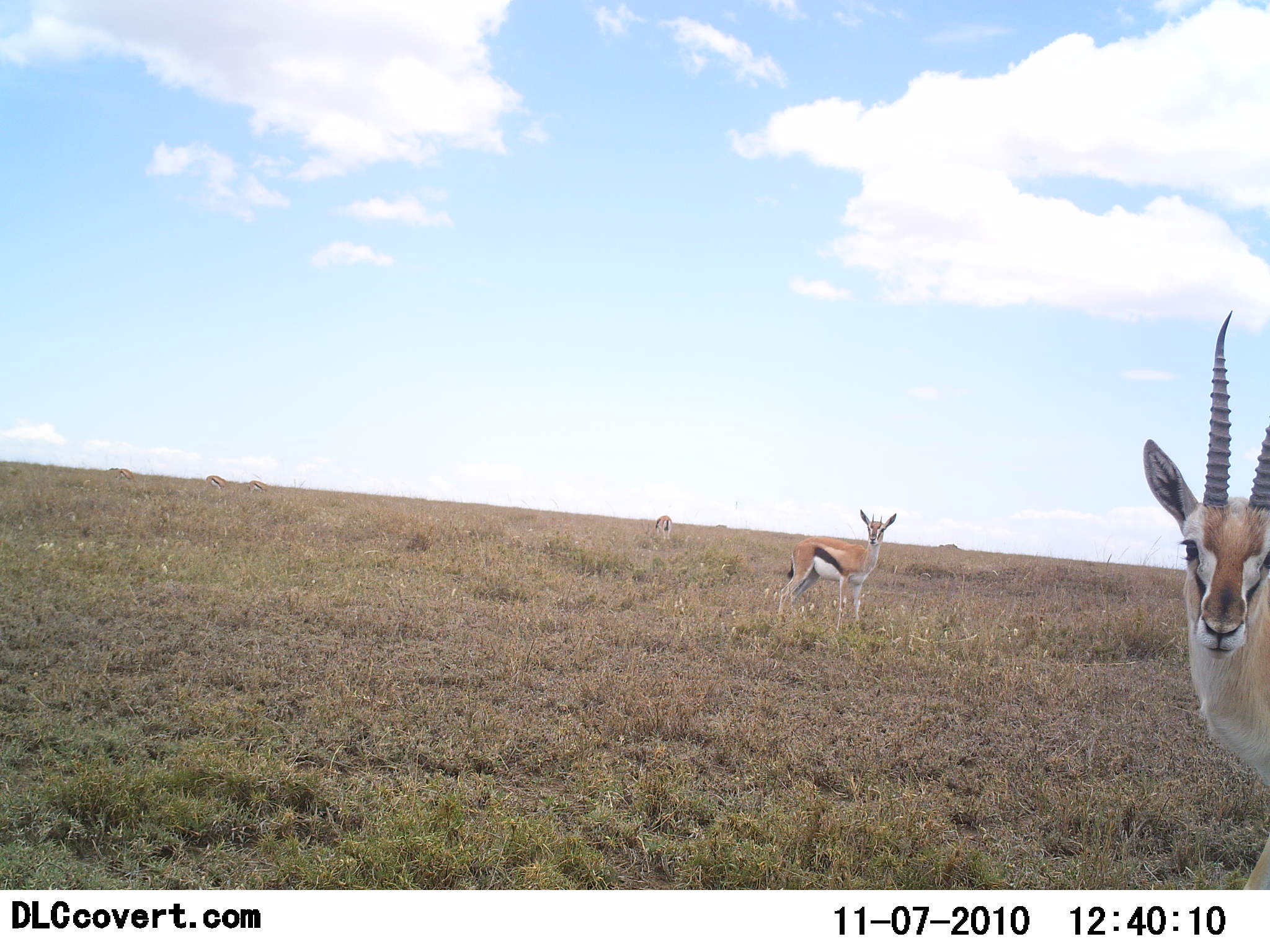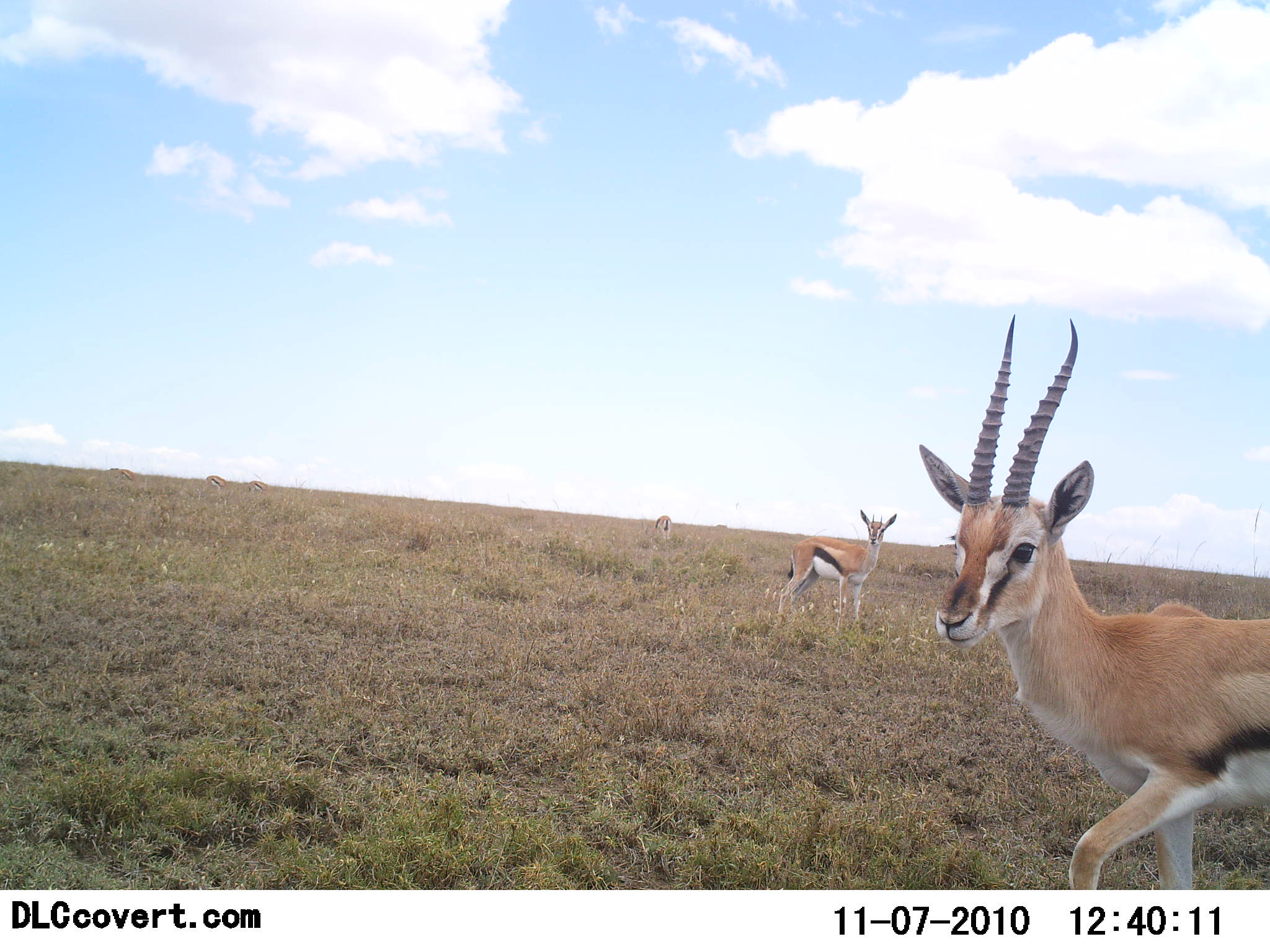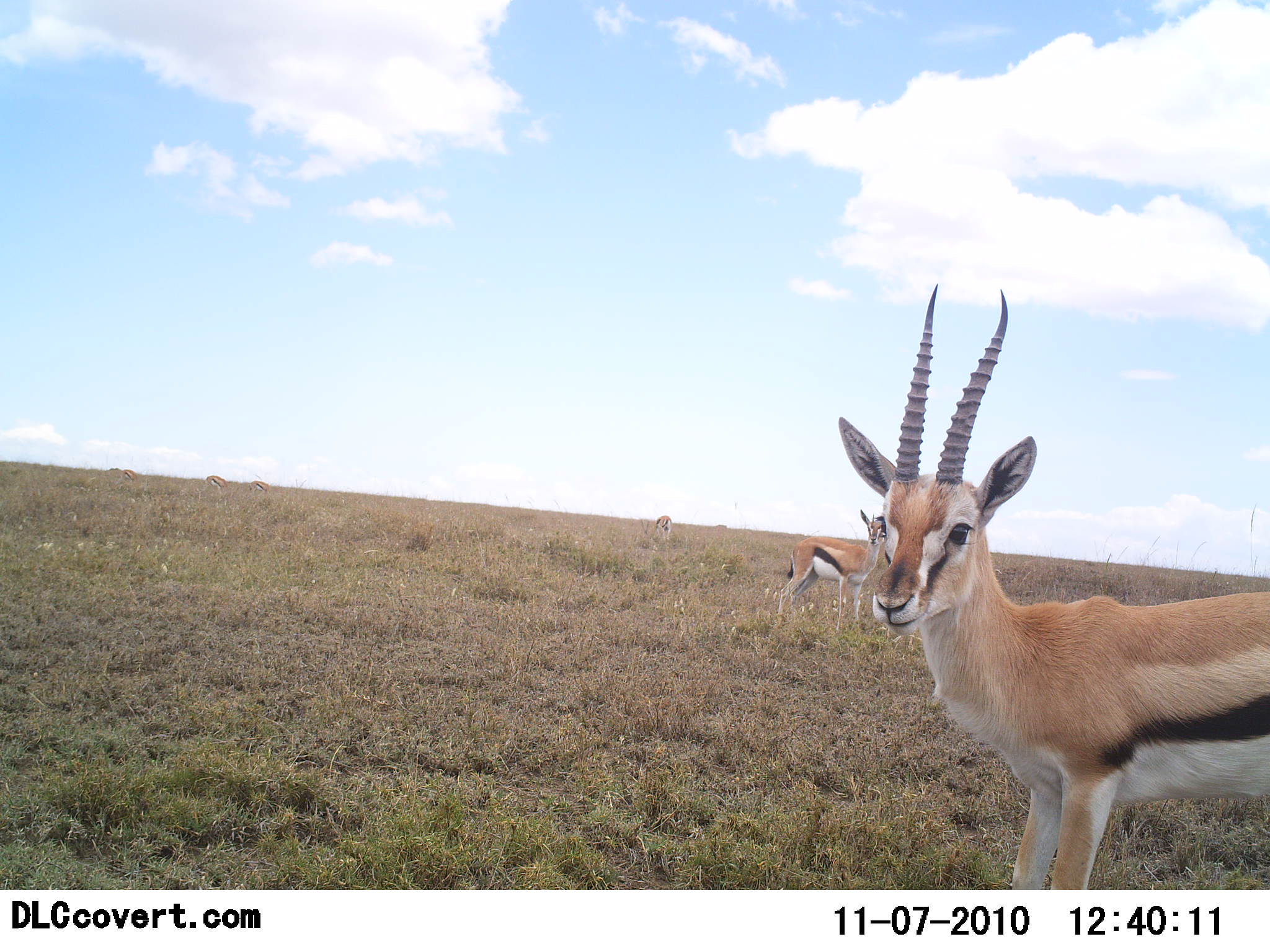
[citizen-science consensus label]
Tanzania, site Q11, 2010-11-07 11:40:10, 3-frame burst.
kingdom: Animalia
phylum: Chordata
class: Mammalia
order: Artiodactyla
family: Bovidae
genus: Eudorcas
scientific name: Eudorcas thomsonii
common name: thomson's gazelle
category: gazellethomsons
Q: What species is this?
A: Gazellethomsons (thomson's gazelle) (Eudorcas thomsonii).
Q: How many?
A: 2.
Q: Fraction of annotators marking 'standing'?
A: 81%.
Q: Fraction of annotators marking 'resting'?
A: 0%.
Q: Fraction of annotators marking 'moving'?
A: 94%.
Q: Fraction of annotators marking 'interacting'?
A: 0%.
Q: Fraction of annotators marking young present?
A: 0%.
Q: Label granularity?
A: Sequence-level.